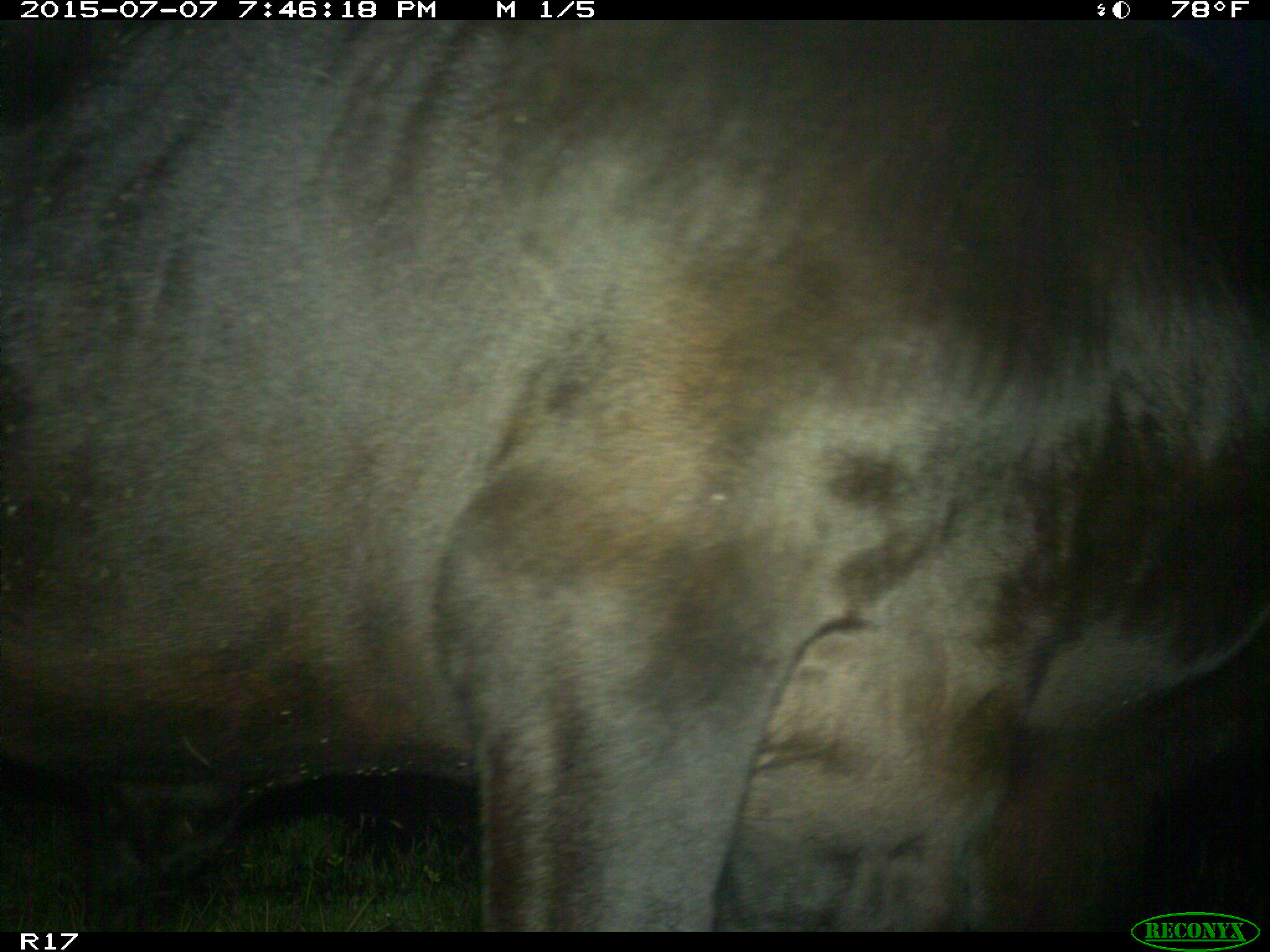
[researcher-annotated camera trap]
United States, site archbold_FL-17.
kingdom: Animalia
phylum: Chordata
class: Mammalia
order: Artiodactyla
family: Bovidae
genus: Bos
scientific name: Bos taurus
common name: domestic cow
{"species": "Bos taurus (domestic cow)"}